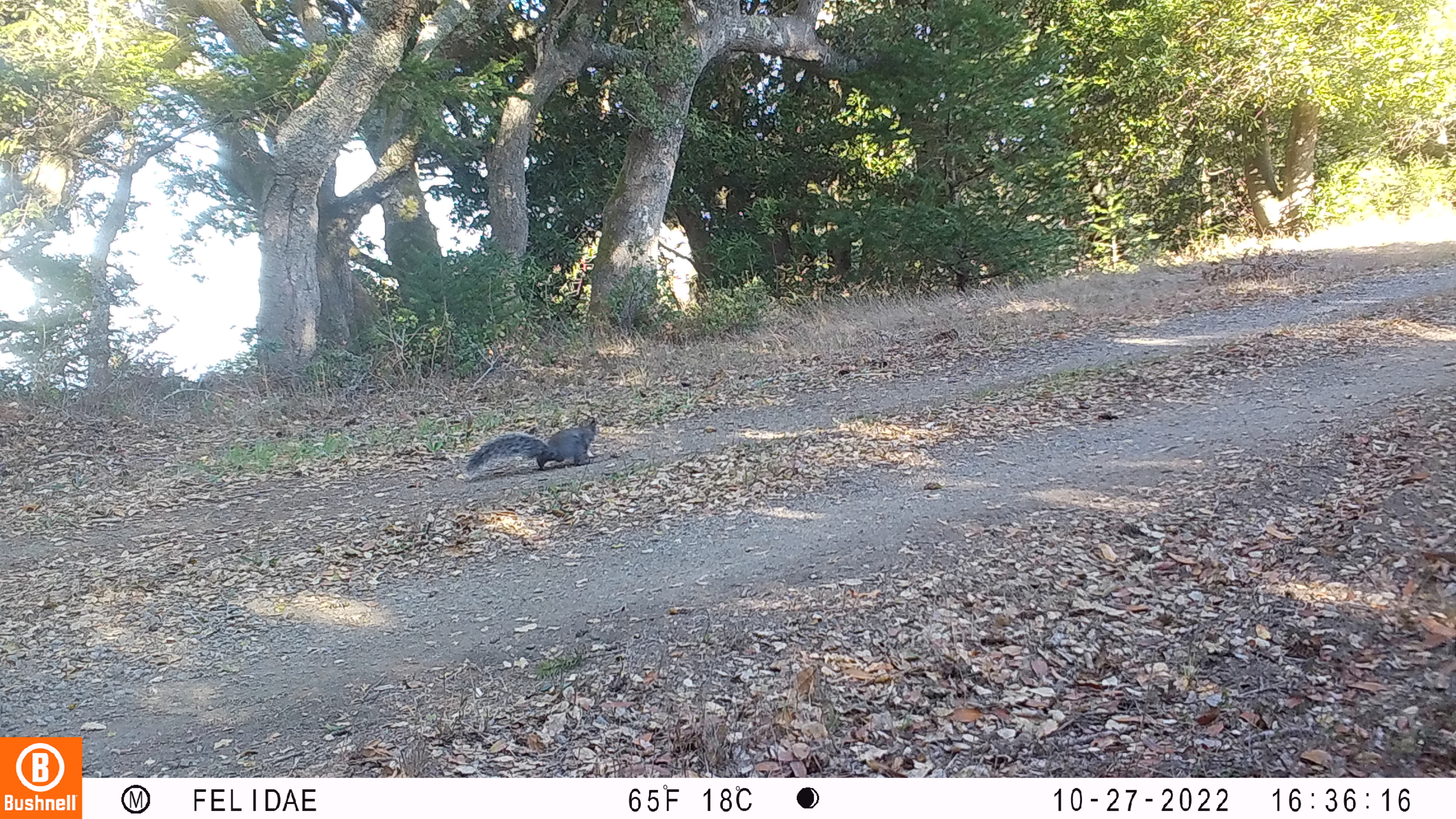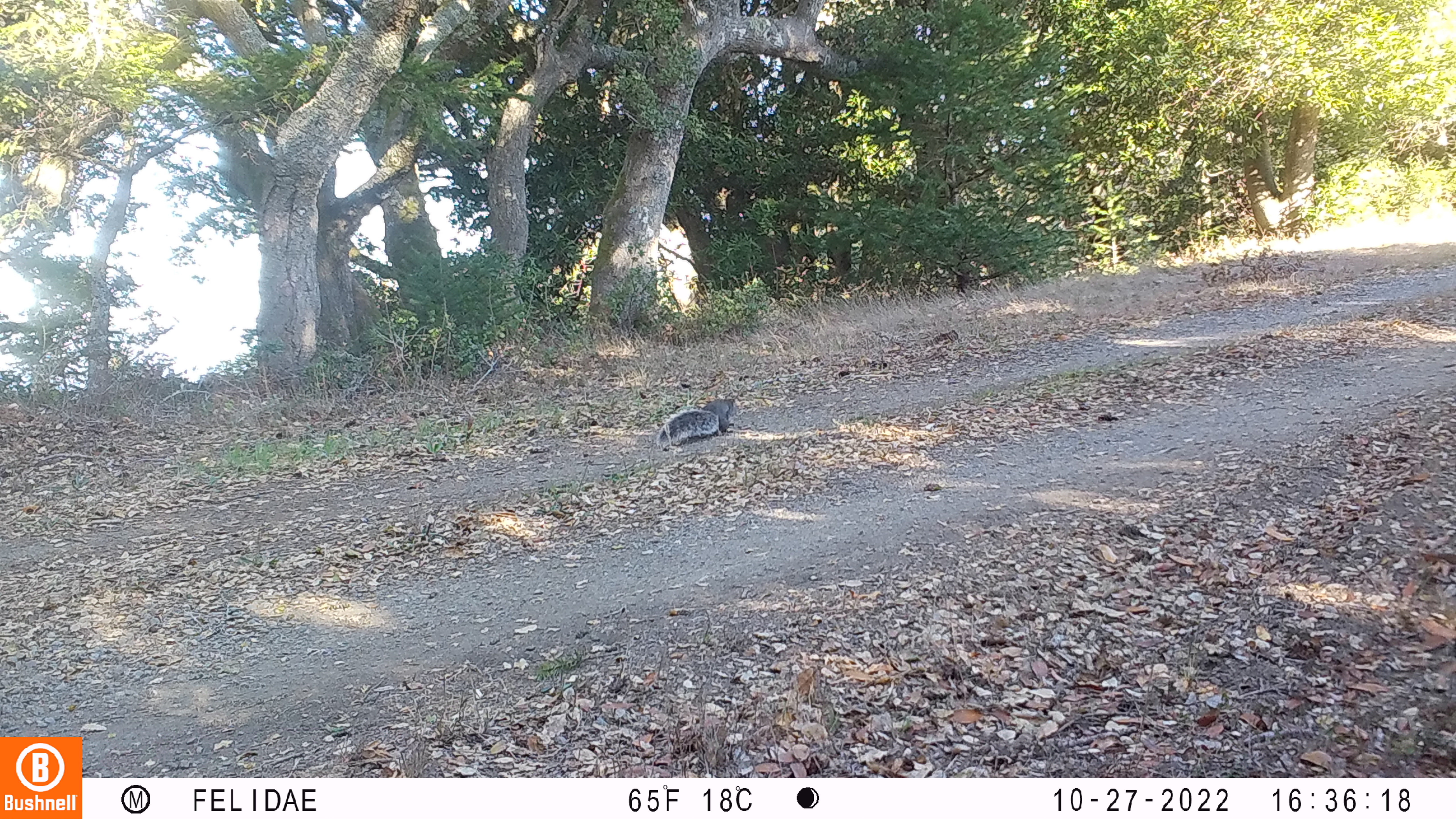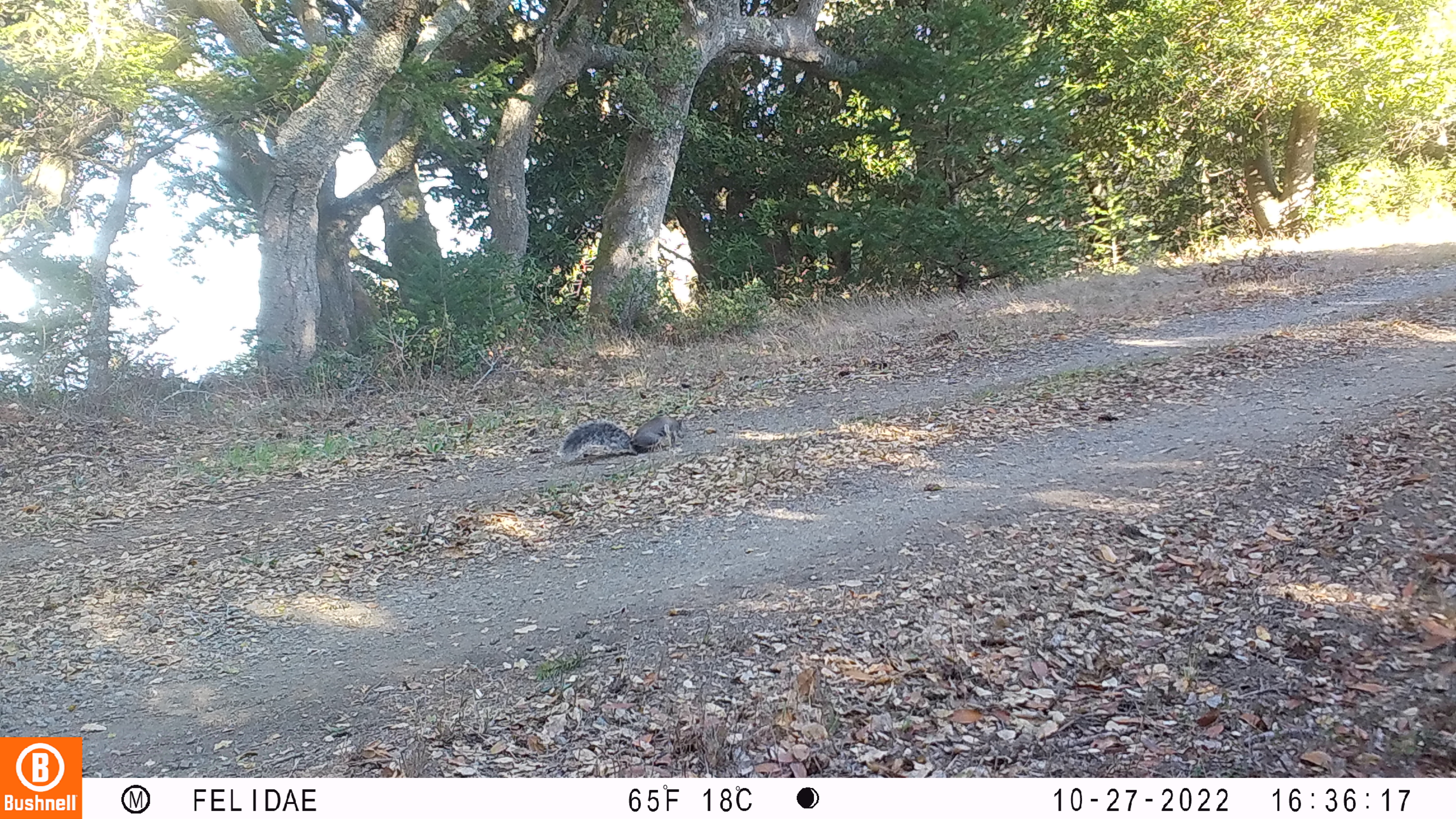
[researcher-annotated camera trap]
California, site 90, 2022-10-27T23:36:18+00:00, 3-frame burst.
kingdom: Animalia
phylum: Chordata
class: Mammalia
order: Rodentia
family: Sciuridae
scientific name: Sciuridae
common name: squirrel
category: unknown squirrel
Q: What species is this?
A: Unknown squirrel (squirrel) (Sciuridae).